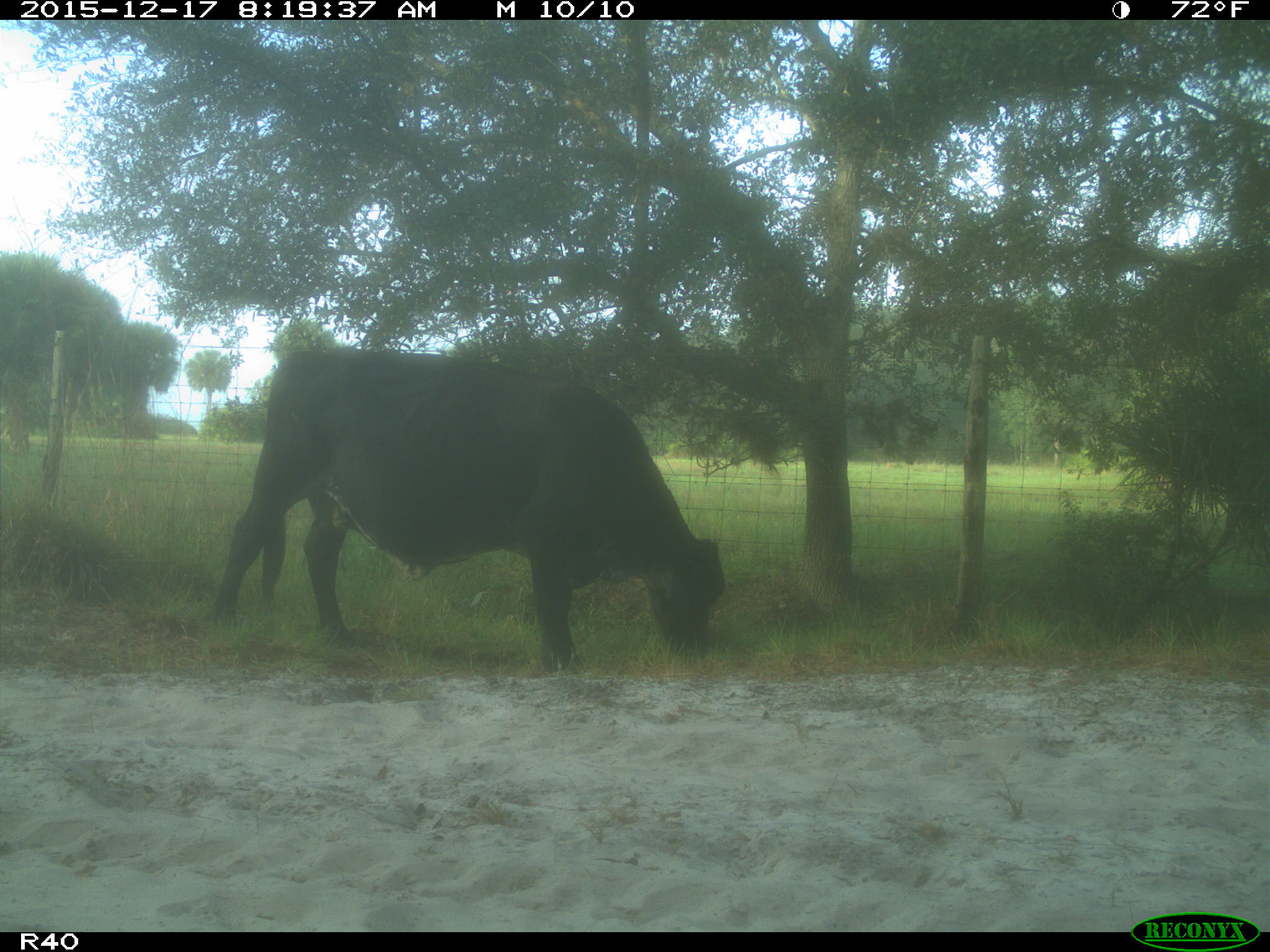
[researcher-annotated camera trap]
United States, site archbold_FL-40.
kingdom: Animalia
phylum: Chordata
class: Mammalia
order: Artiodactyla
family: Bovidae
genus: Bos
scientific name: Bos taurus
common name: domestic cow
Bos taurus (domestic cow).